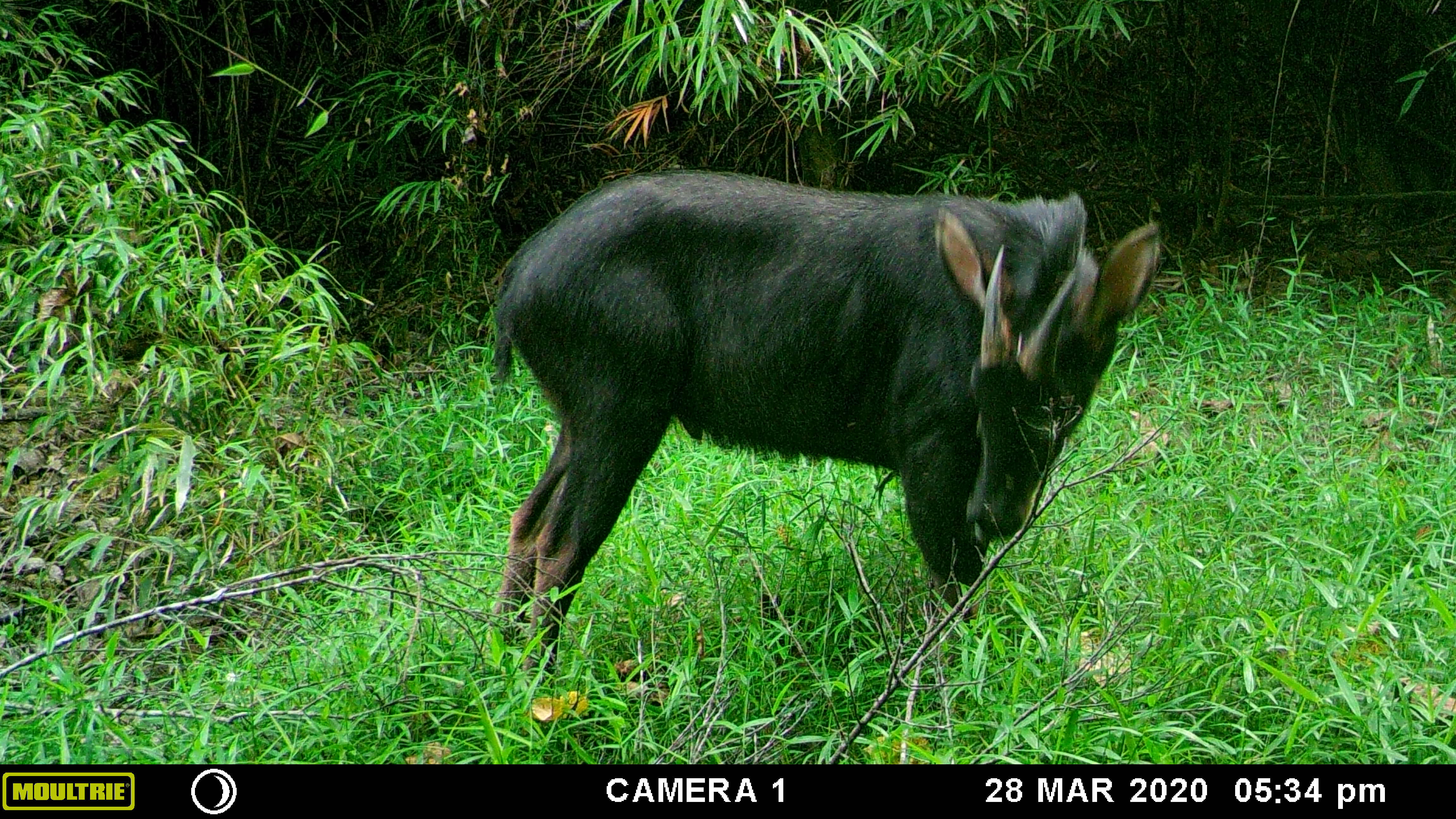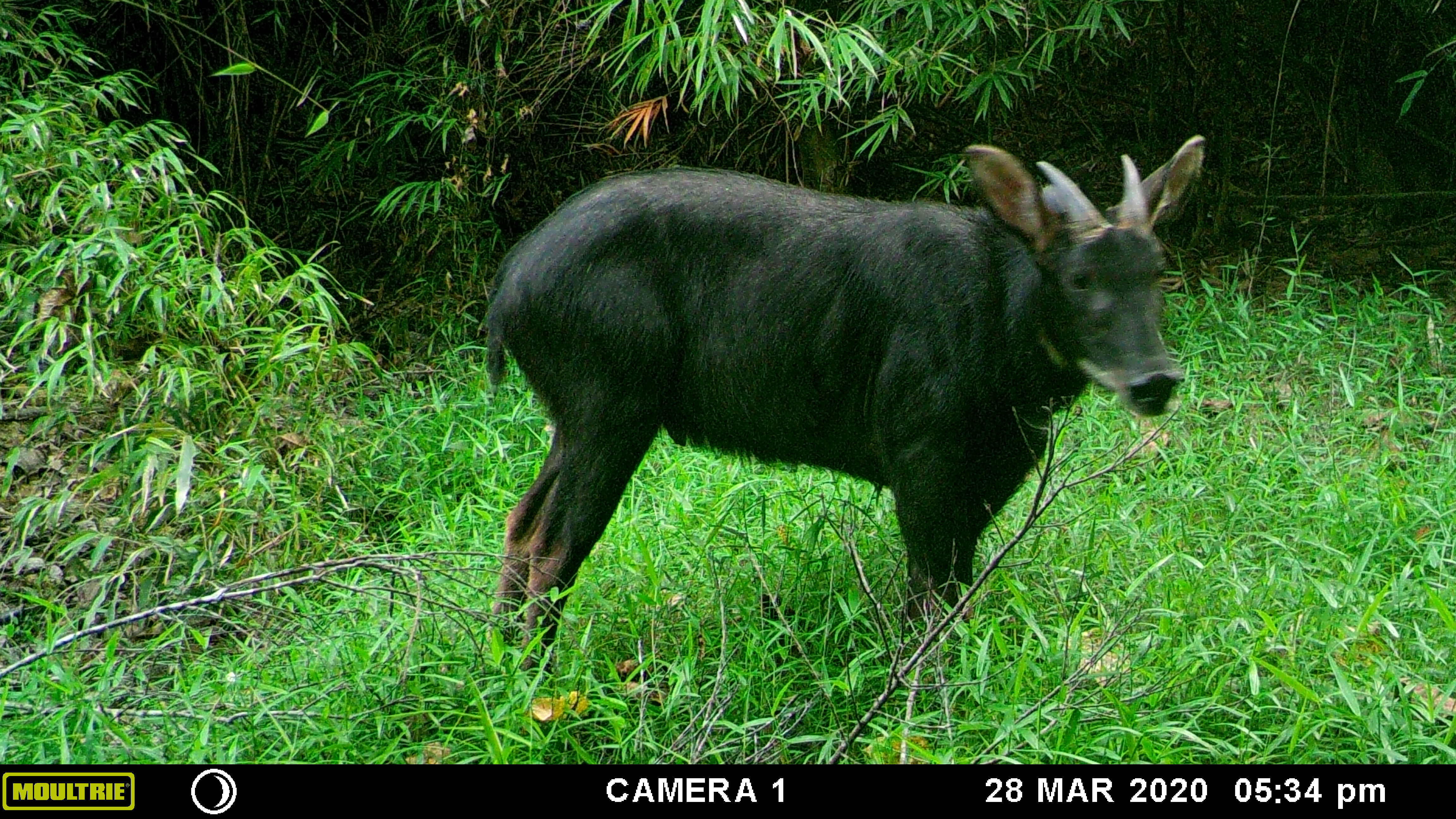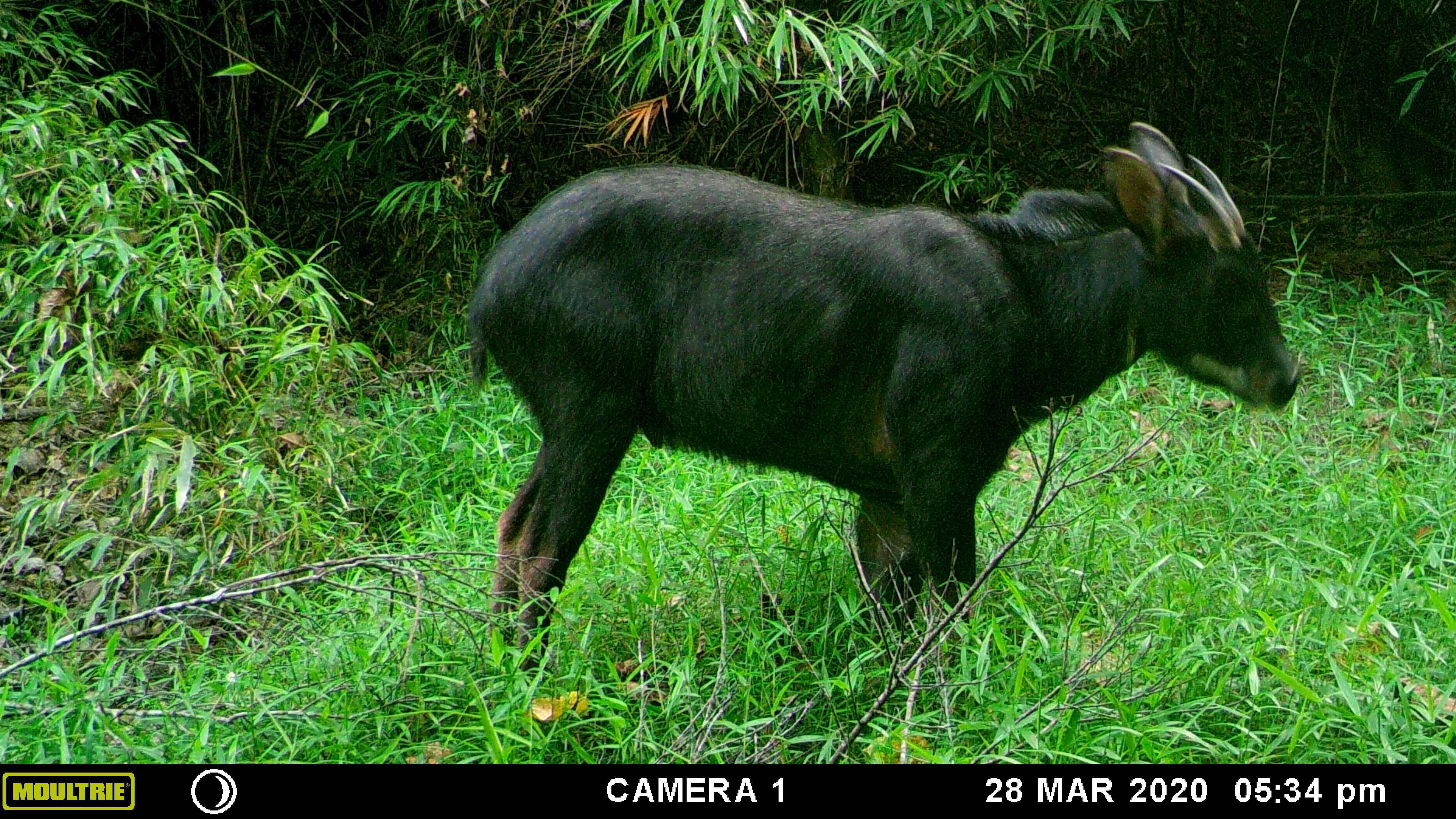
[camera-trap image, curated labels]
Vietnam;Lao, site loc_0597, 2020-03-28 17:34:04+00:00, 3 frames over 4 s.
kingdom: Animalia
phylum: Chordata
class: Mammalia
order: Artiodactyla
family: Bovidae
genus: Capricornis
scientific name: Capricornis sumatraensis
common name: chinese serow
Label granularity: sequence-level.